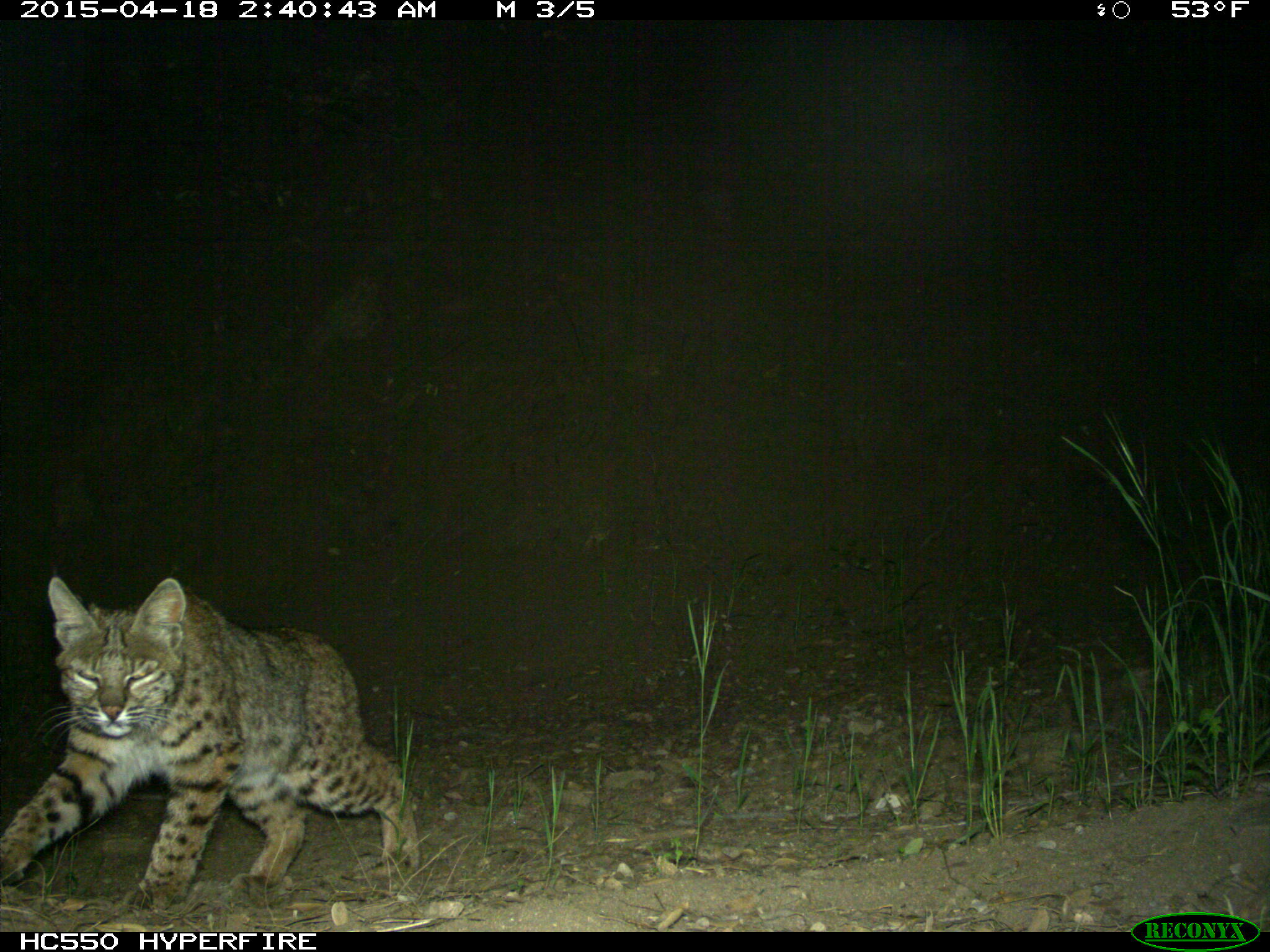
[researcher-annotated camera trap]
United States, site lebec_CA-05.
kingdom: Animalia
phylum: Chordata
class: Mammalia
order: Carnivora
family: Felidae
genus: Lynx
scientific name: Lynx rufus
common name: bobcat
Lynx rufus (bobcat).